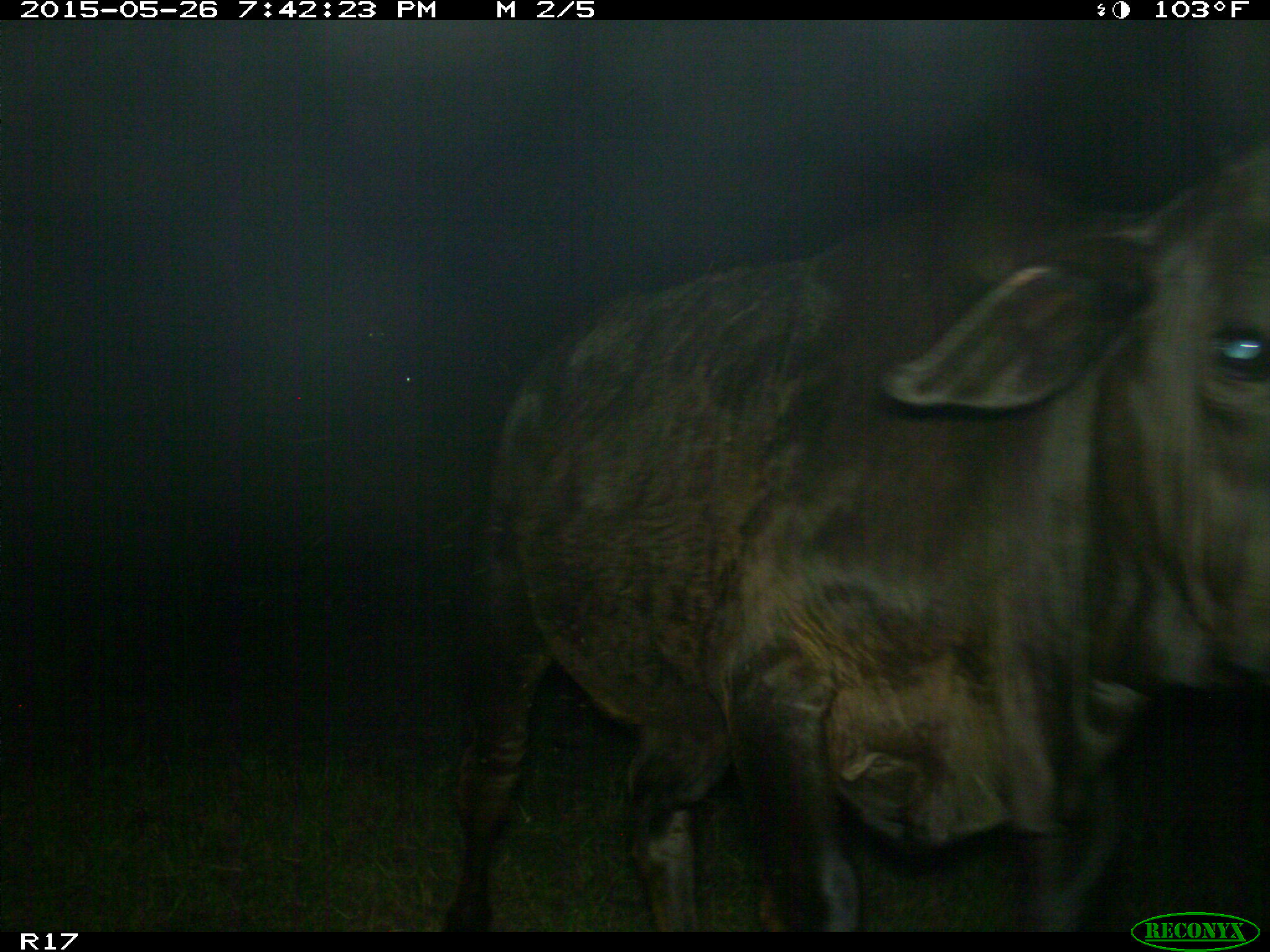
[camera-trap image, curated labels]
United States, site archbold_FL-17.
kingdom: Animalia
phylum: Chordata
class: Mammalia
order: Artiodactyla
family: Bovidae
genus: Bos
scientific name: Bos taurus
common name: domestic cow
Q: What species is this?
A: Bos taurus (domestic cow).